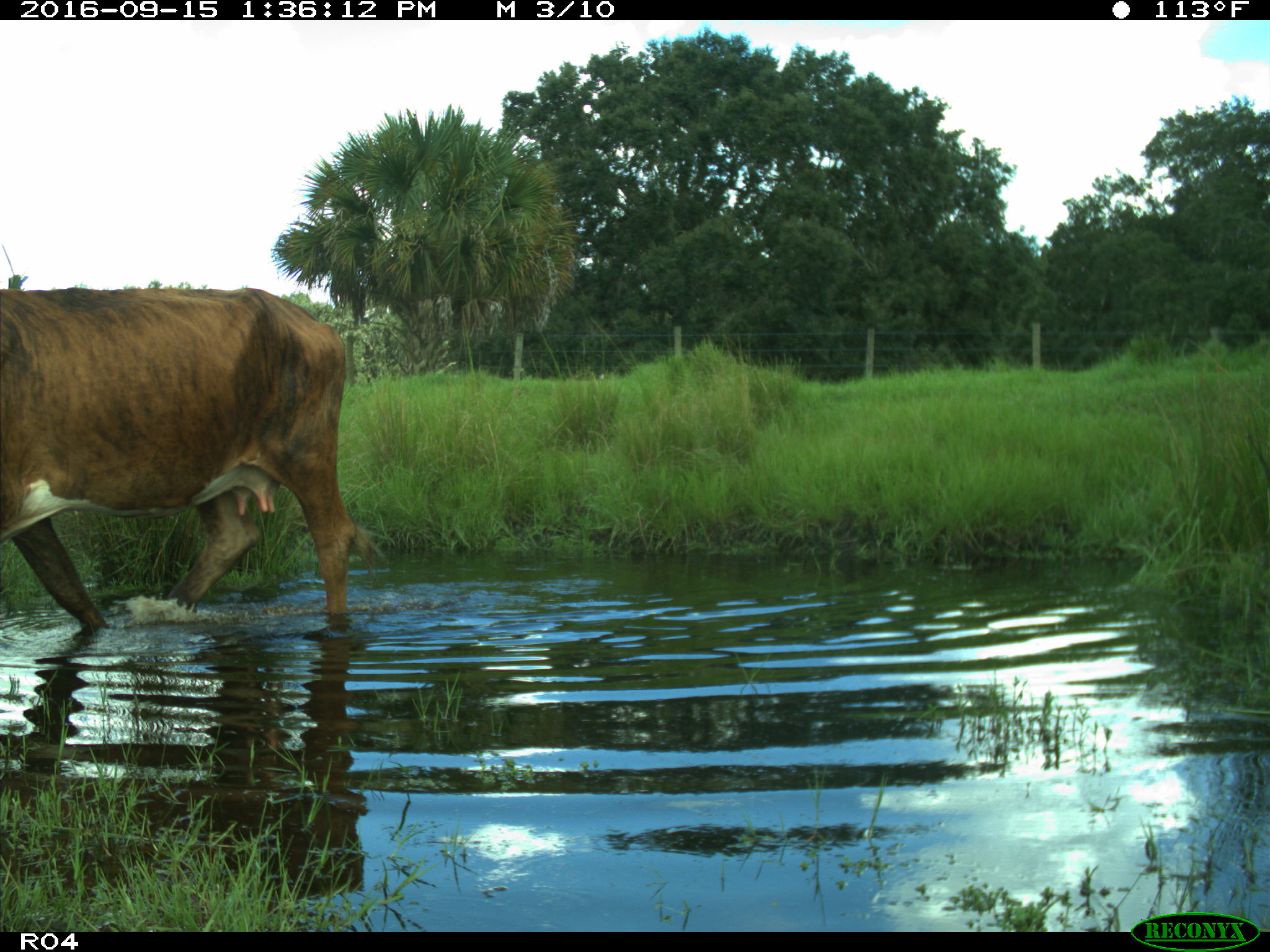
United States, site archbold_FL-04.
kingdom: Animalia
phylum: Chordata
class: Mammalia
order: Artiodactyla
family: Bovidae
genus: Bos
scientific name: Bos taurus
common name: domestic cow